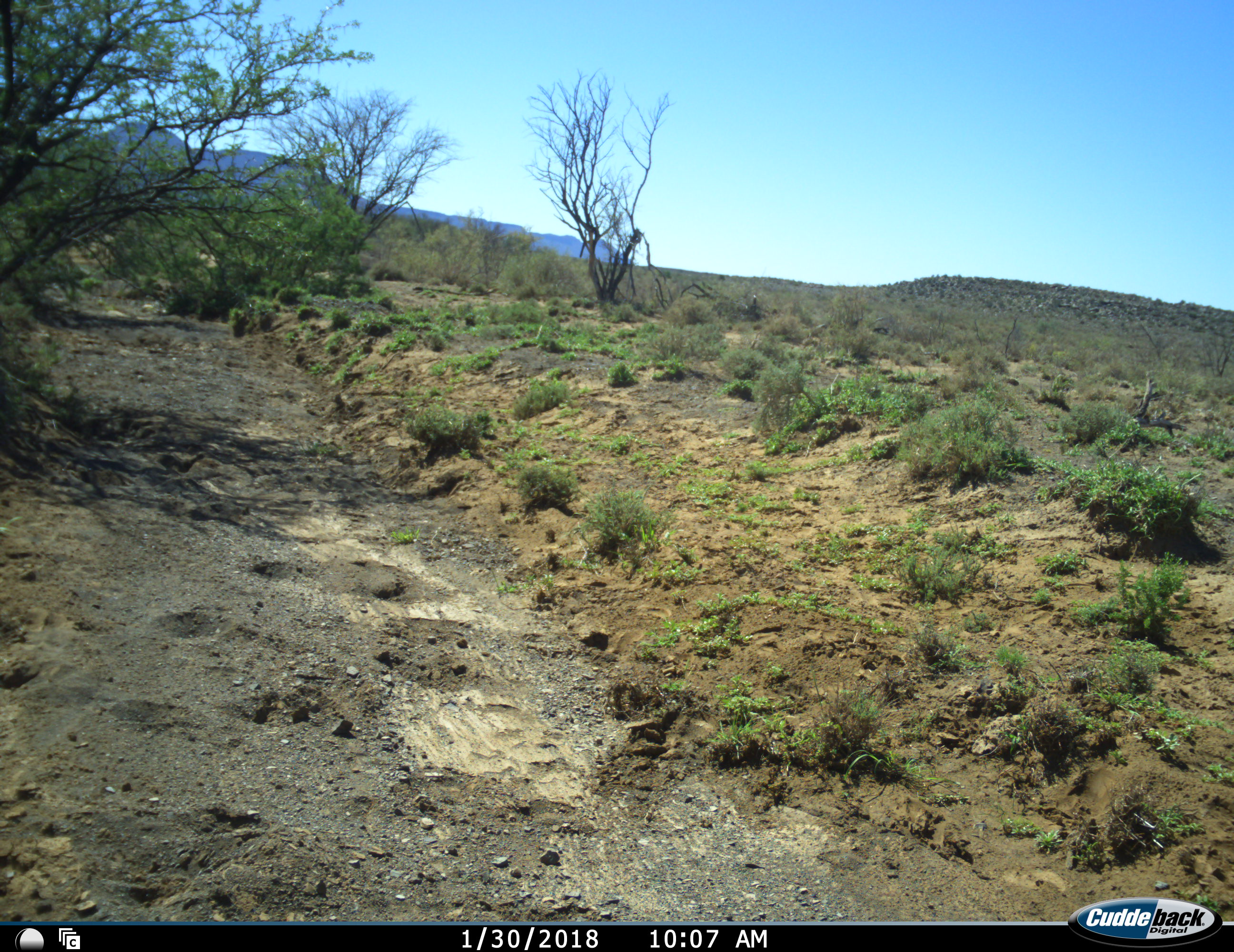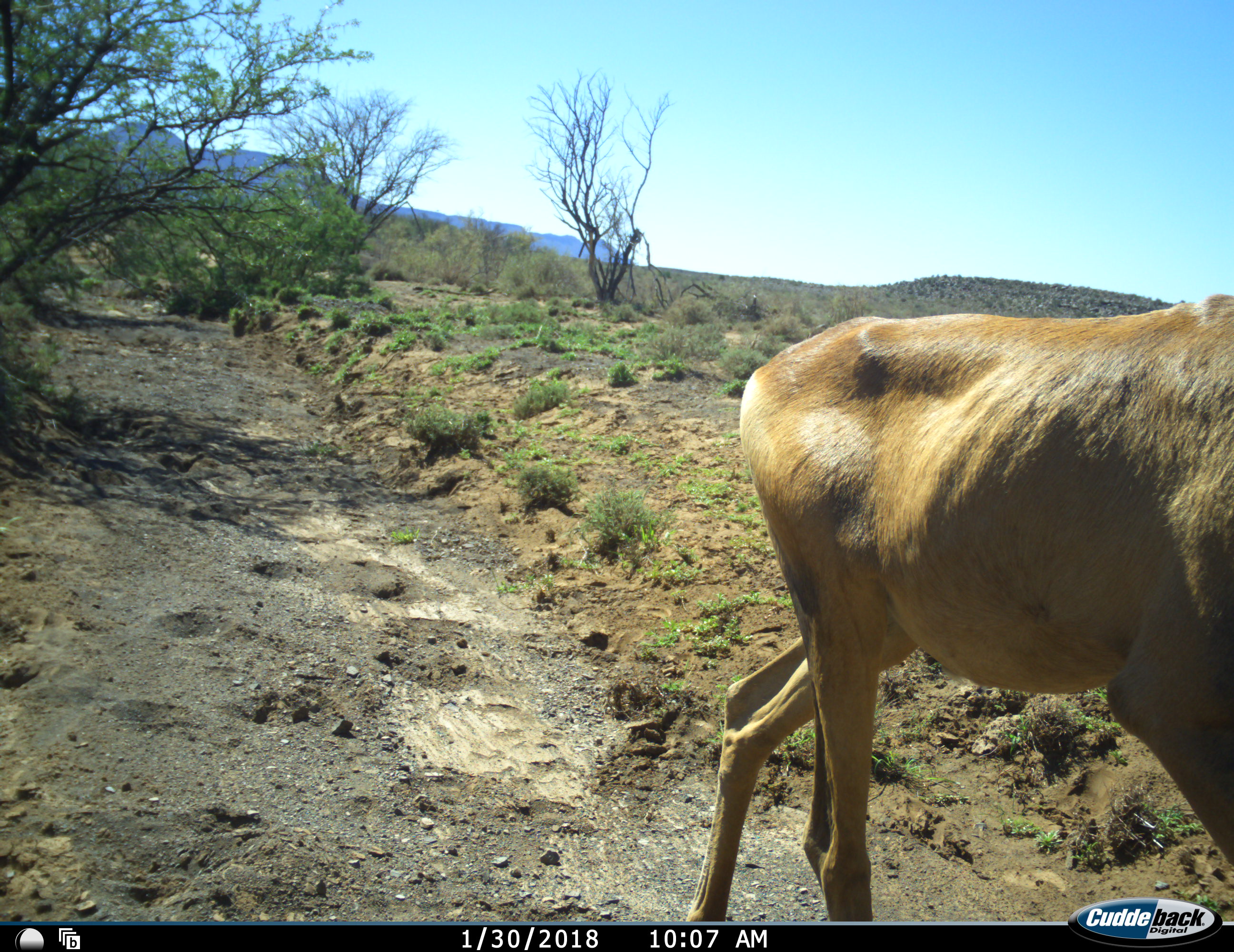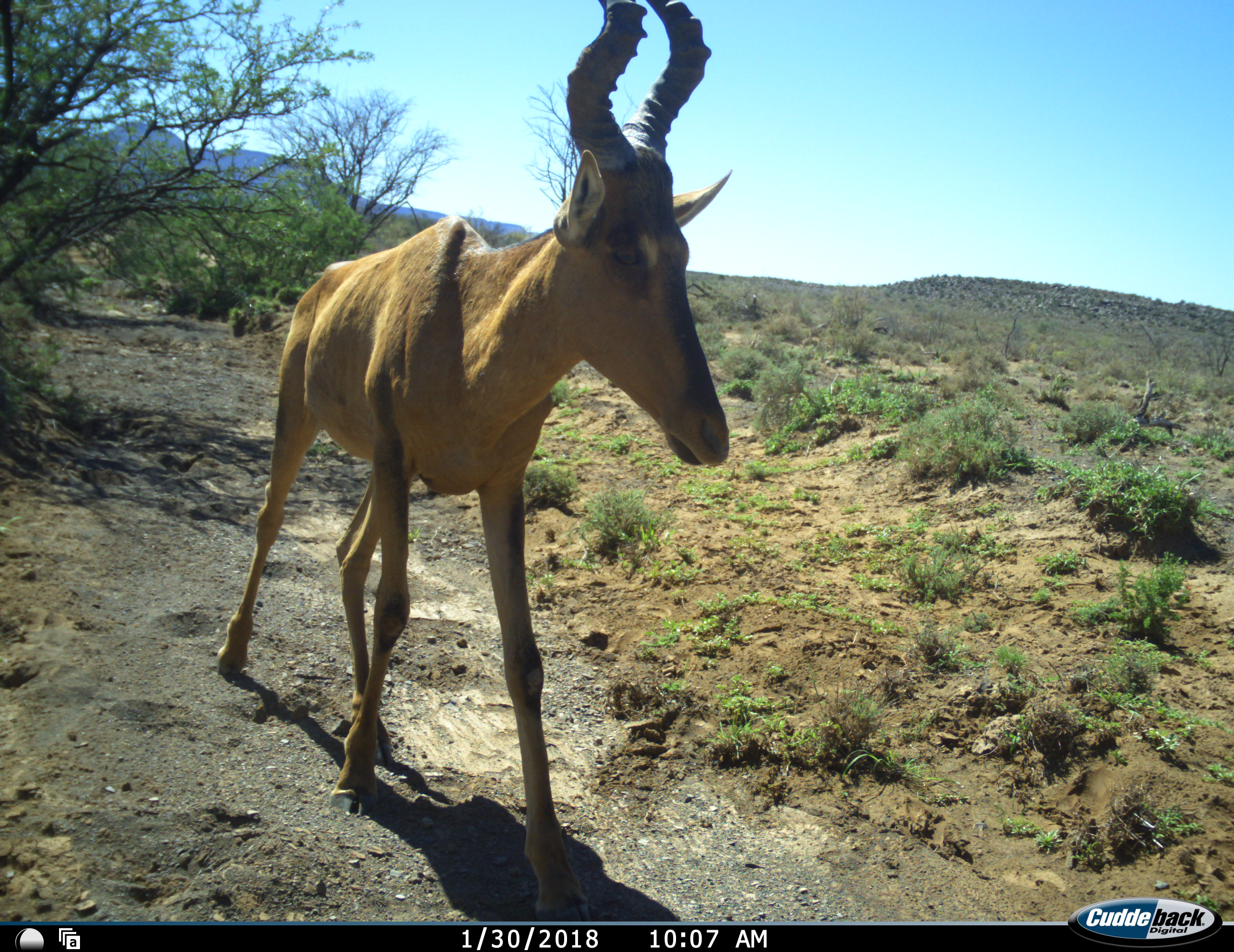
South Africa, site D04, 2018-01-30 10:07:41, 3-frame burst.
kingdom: Animalia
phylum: Chordata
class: Mammalia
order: Artiodactyla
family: Bovidae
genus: Alcelaphus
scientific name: Alcelaphus buselaphus caama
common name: red hartebeest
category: hartebeestred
Hartebeestred (red hartebeest) (Alcelaphus buselaphus caama), count 1. Behavior (volunteer vote fractions): standing 0%, resting 0%, moving 100%, interacting 0%. Young present (vote fraction): 0%. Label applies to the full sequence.